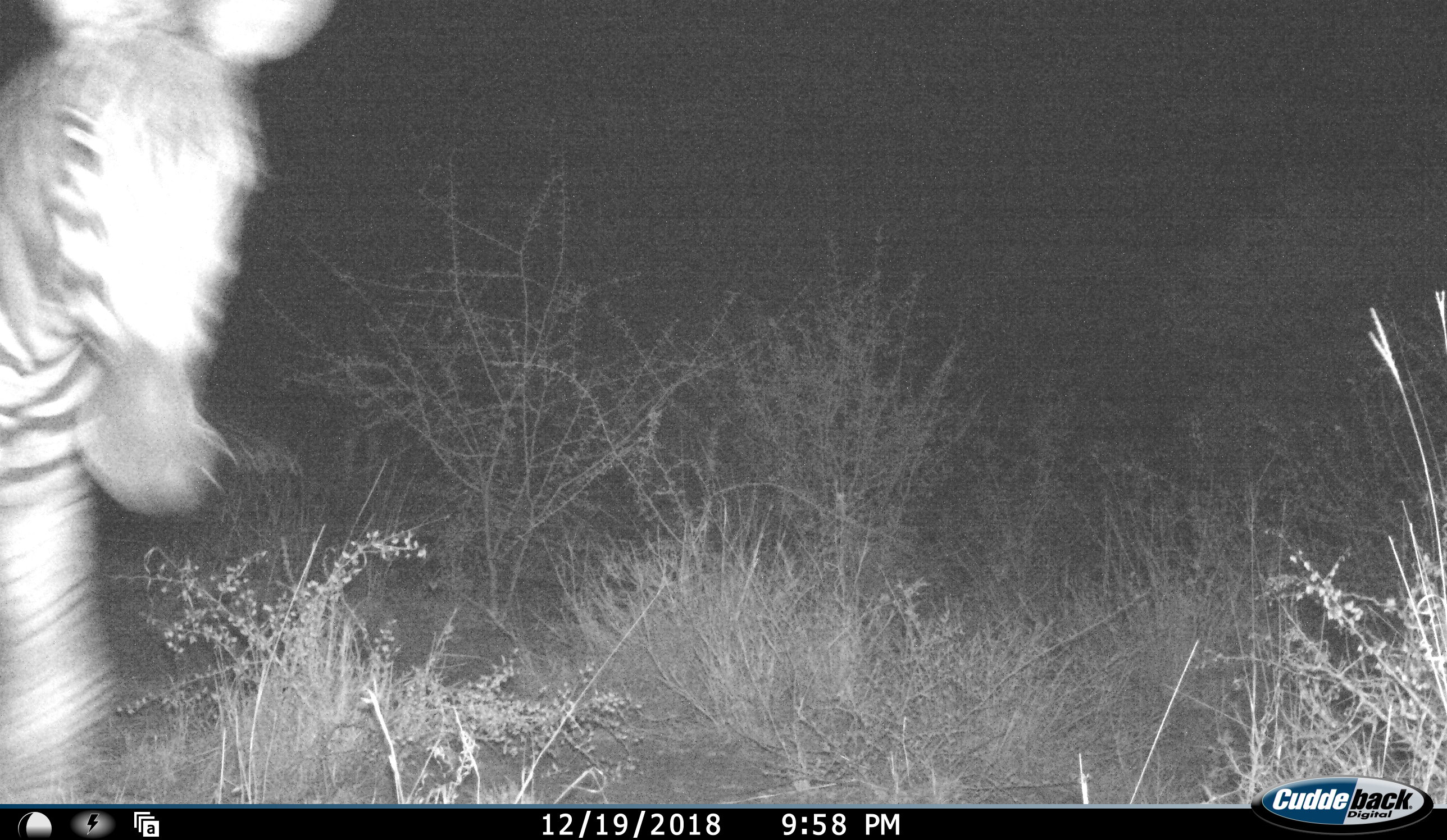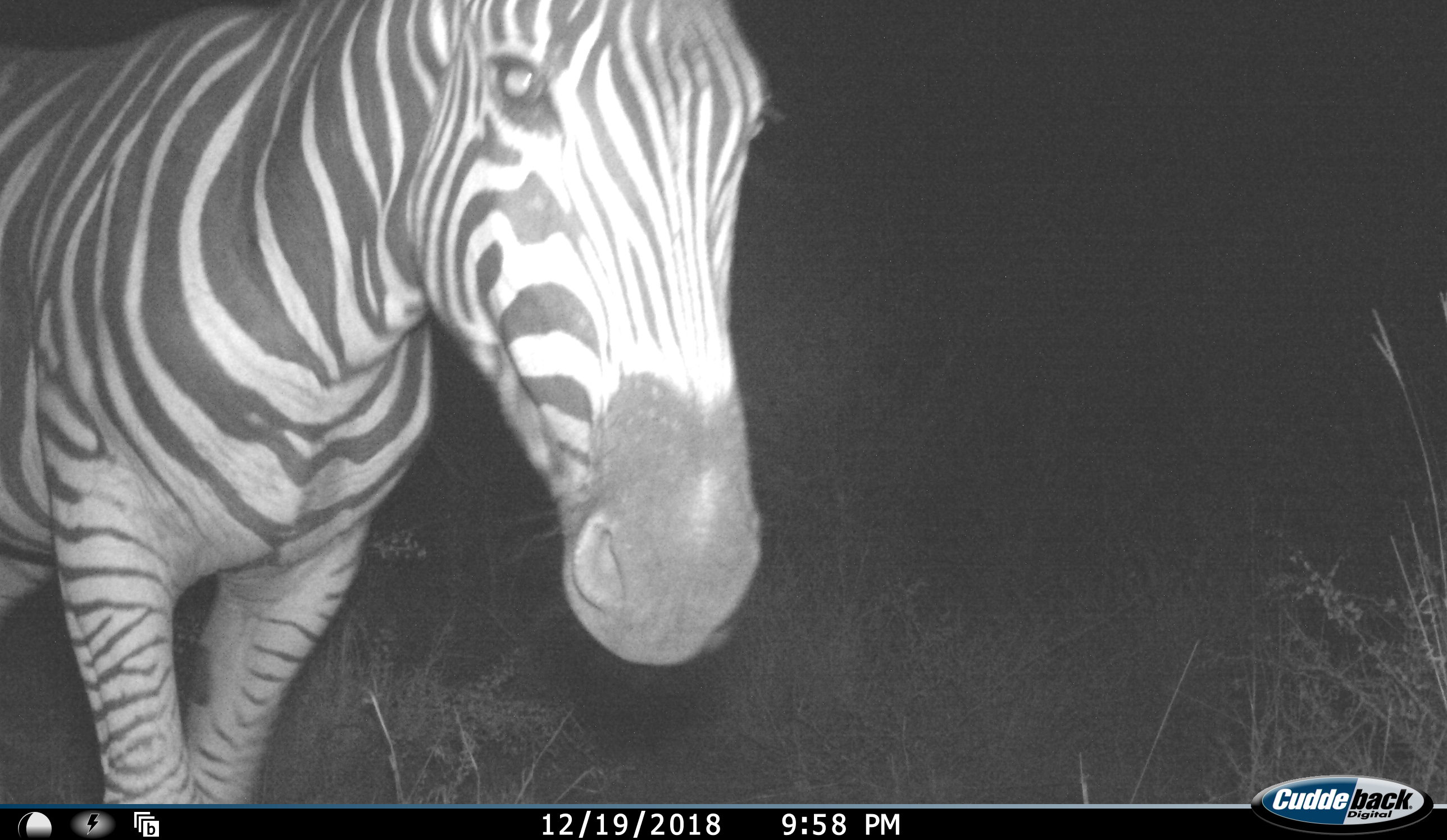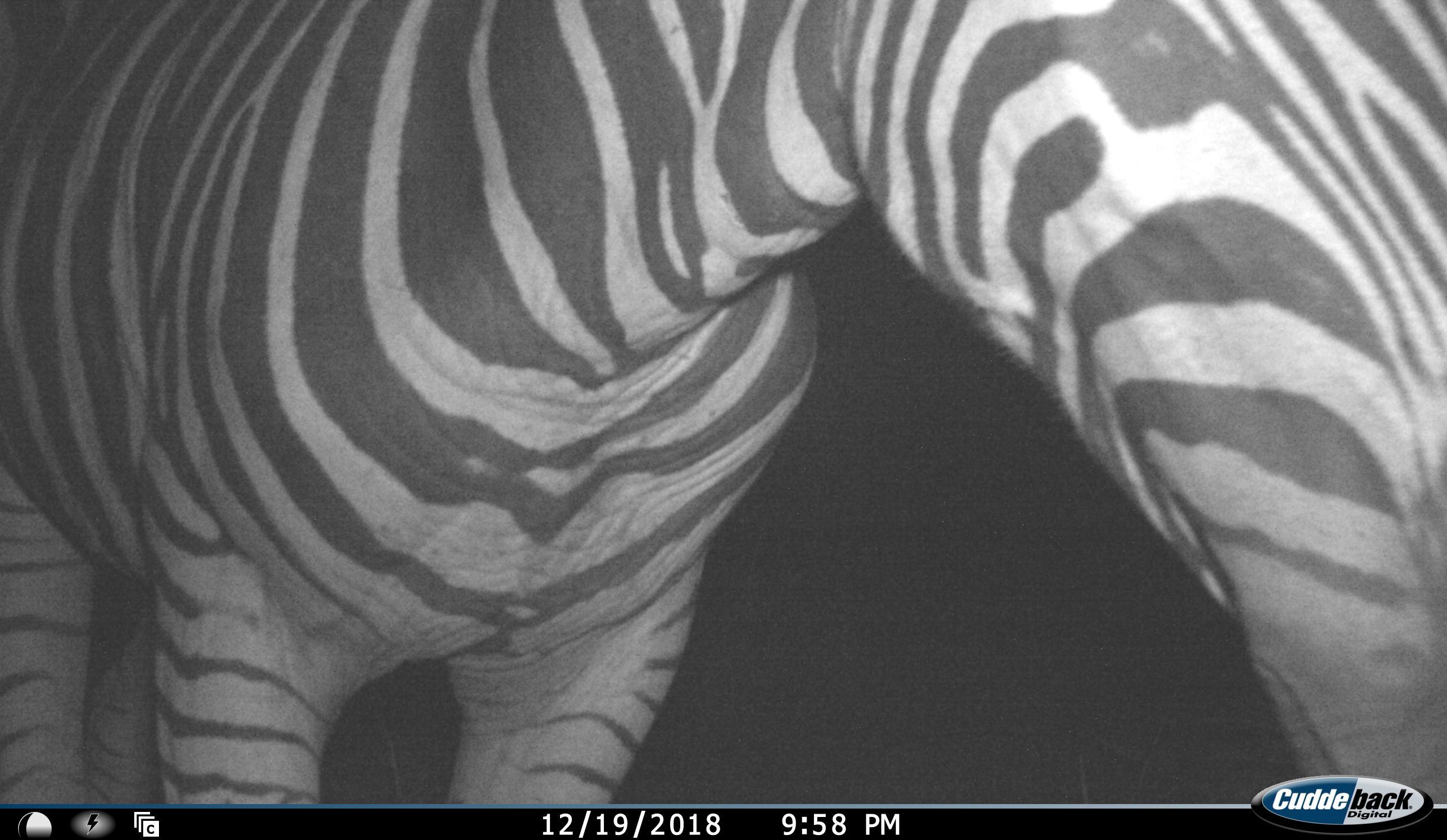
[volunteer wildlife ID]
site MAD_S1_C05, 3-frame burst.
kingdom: Animalia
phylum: Chordata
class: Mammalia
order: Perissodactyla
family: Equidae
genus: Equus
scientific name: Equus quagga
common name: plains zebra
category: zebraplains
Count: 1.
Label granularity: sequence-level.